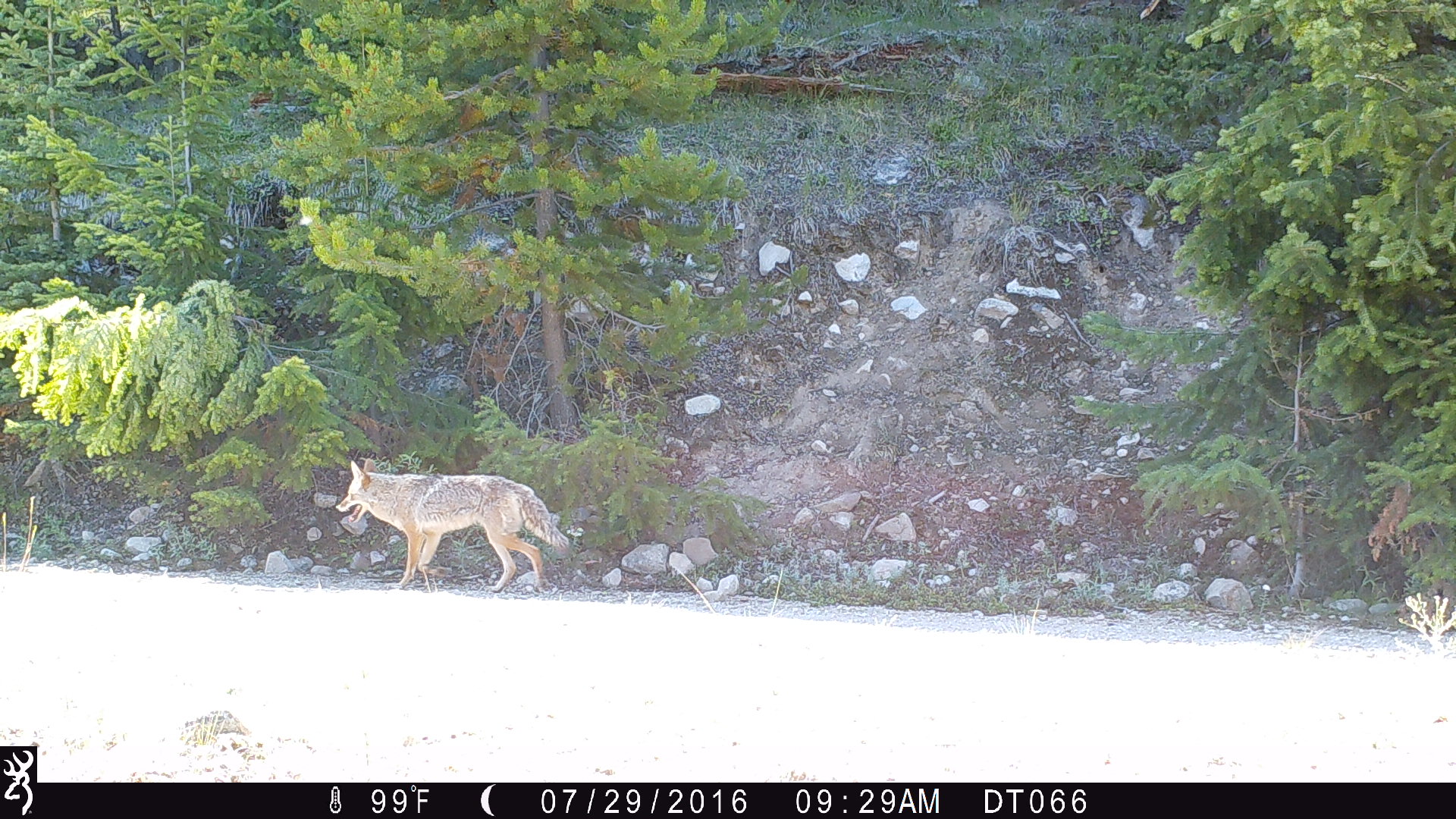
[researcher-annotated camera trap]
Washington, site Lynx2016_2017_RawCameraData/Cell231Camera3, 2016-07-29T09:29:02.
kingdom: Animalia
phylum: Chordata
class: Mammalia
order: Carnivora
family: Canidae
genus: Canis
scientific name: Canis latrans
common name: coyote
Canis latrans (coyote). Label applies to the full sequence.